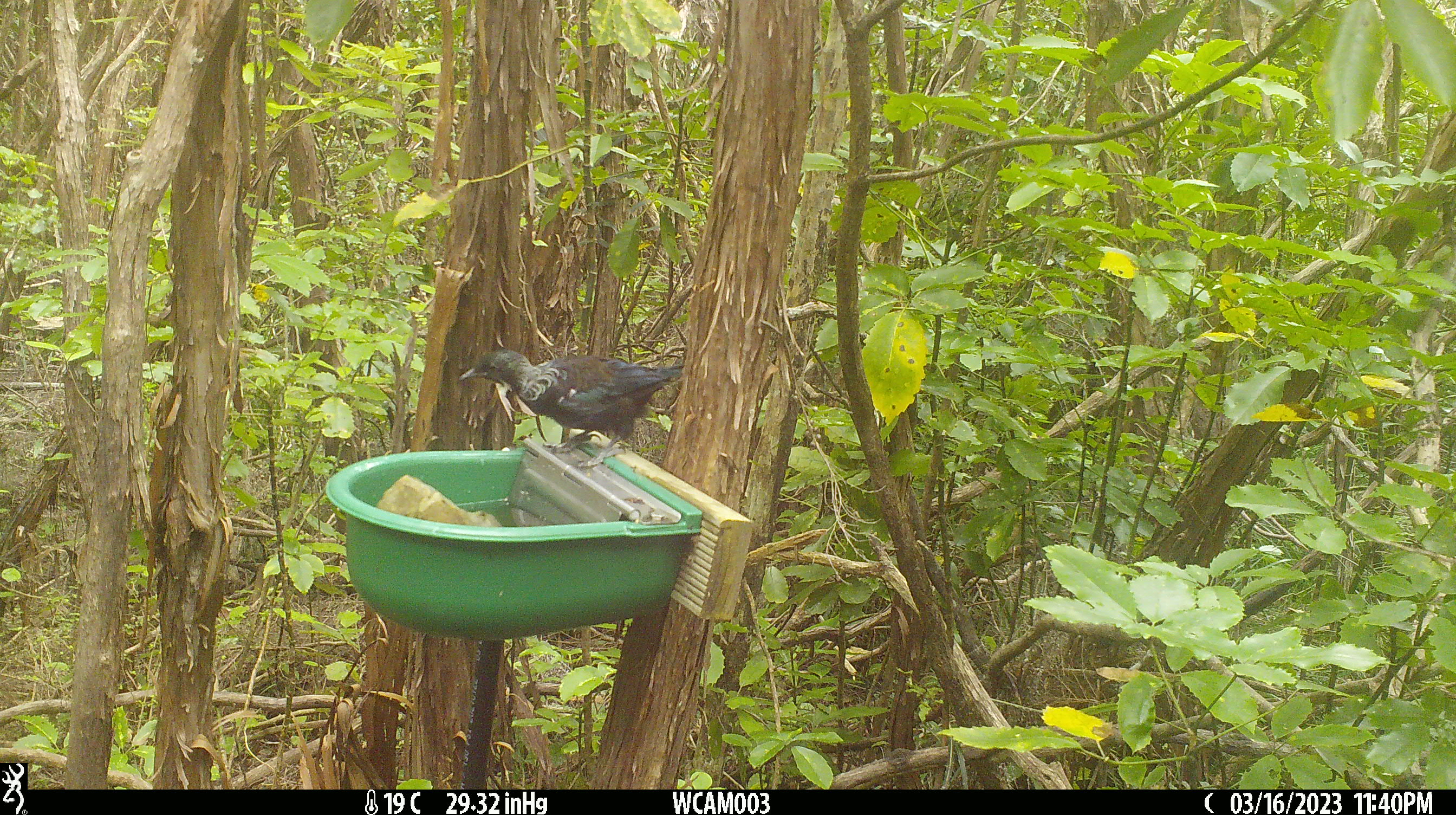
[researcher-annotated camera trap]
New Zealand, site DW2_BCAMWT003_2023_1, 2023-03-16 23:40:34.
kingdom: Animalia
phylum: Chordata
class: Aves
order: Passeriformes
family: Meliphagidae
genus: Prosthemadera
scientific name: Prosthemadera novaeseelandiae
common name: tui